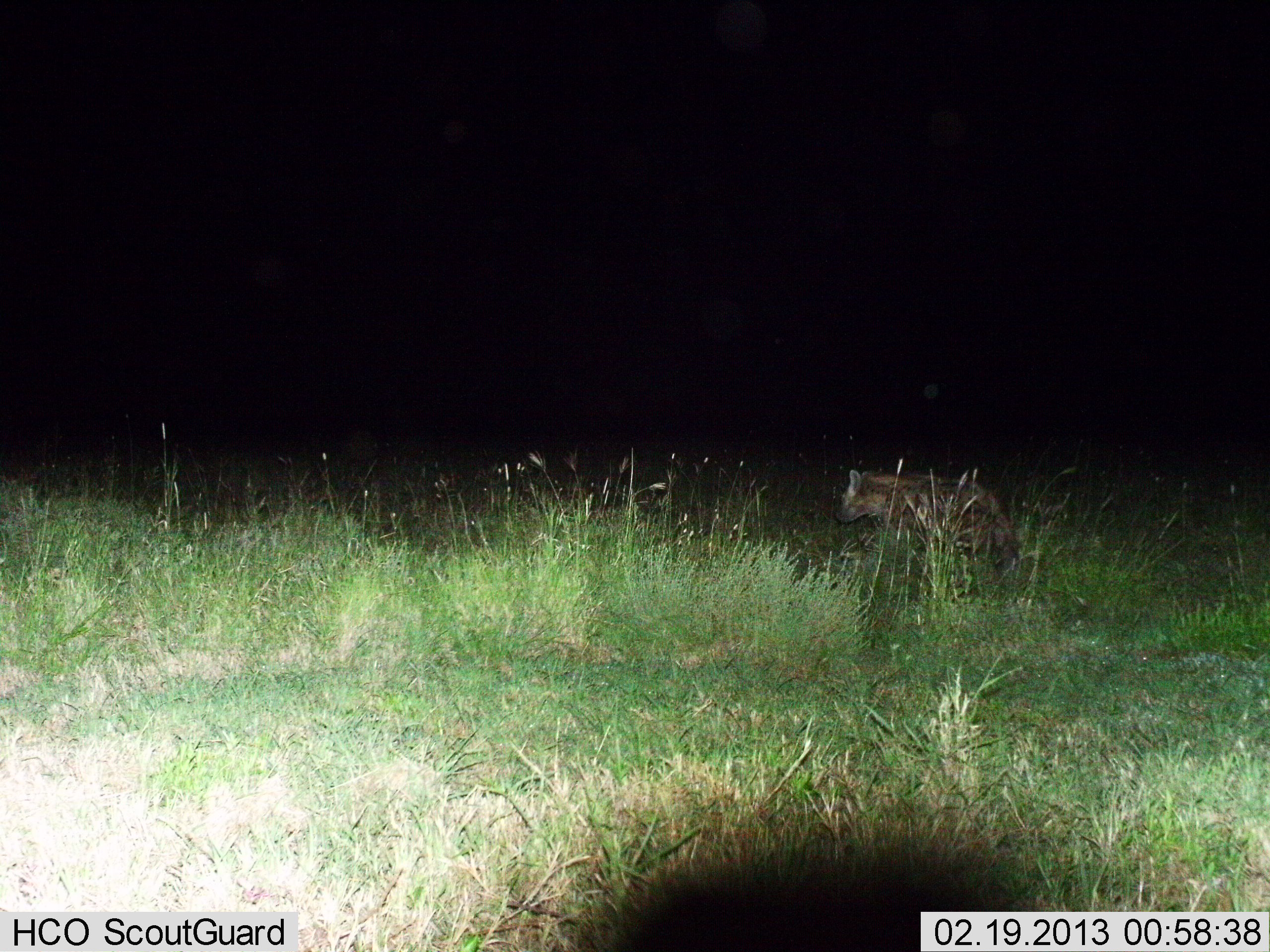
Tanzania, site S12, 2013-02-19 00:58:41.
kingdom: Animalia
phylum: Chordata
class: Mammalia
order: Carnivora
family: Hyaenidae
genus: Crocuta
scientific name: Crocuta crocuta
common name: spotted hyena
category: hyenaspotted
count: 1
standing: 39%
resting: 4%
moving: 57%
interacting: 0%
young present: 0%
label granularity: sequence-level